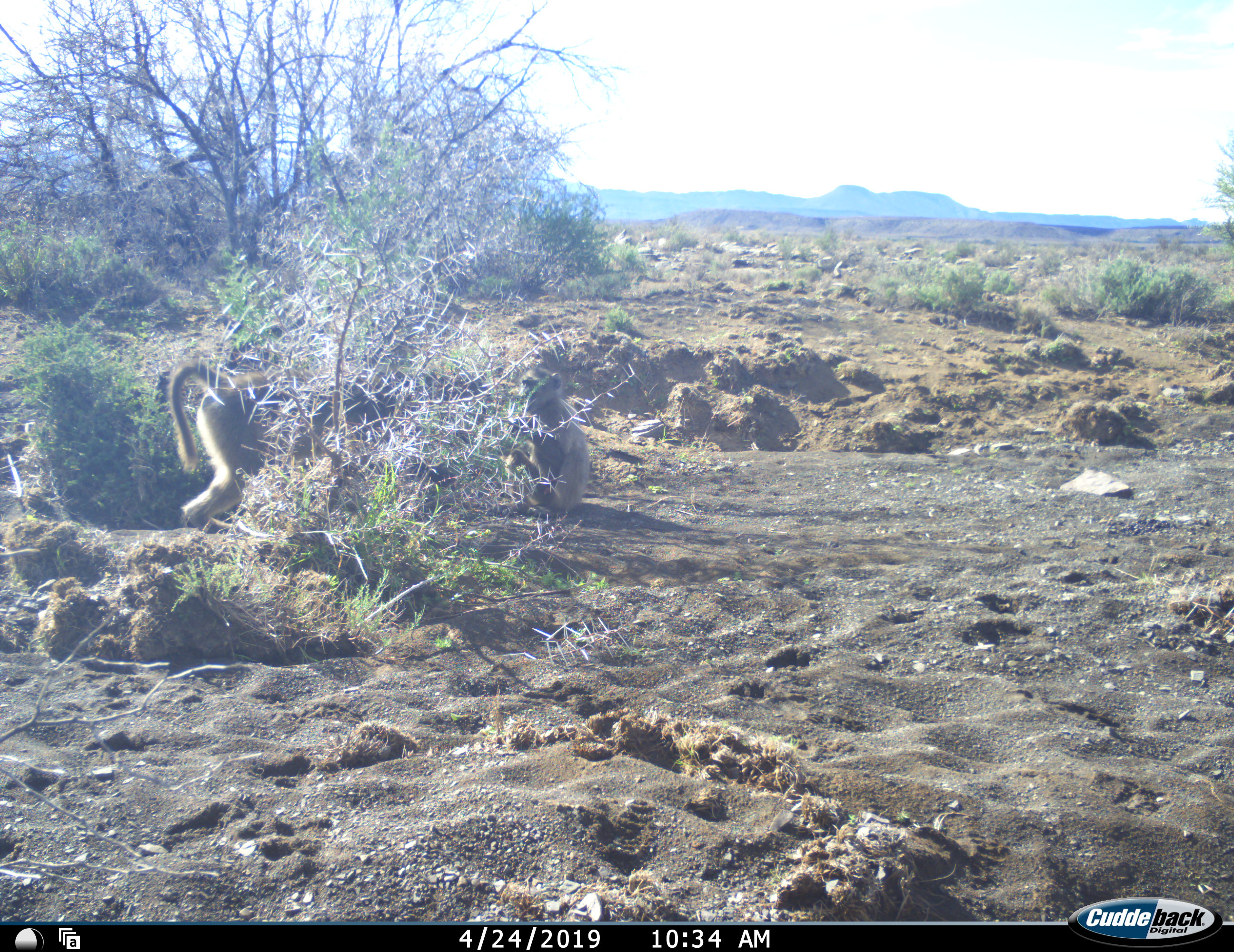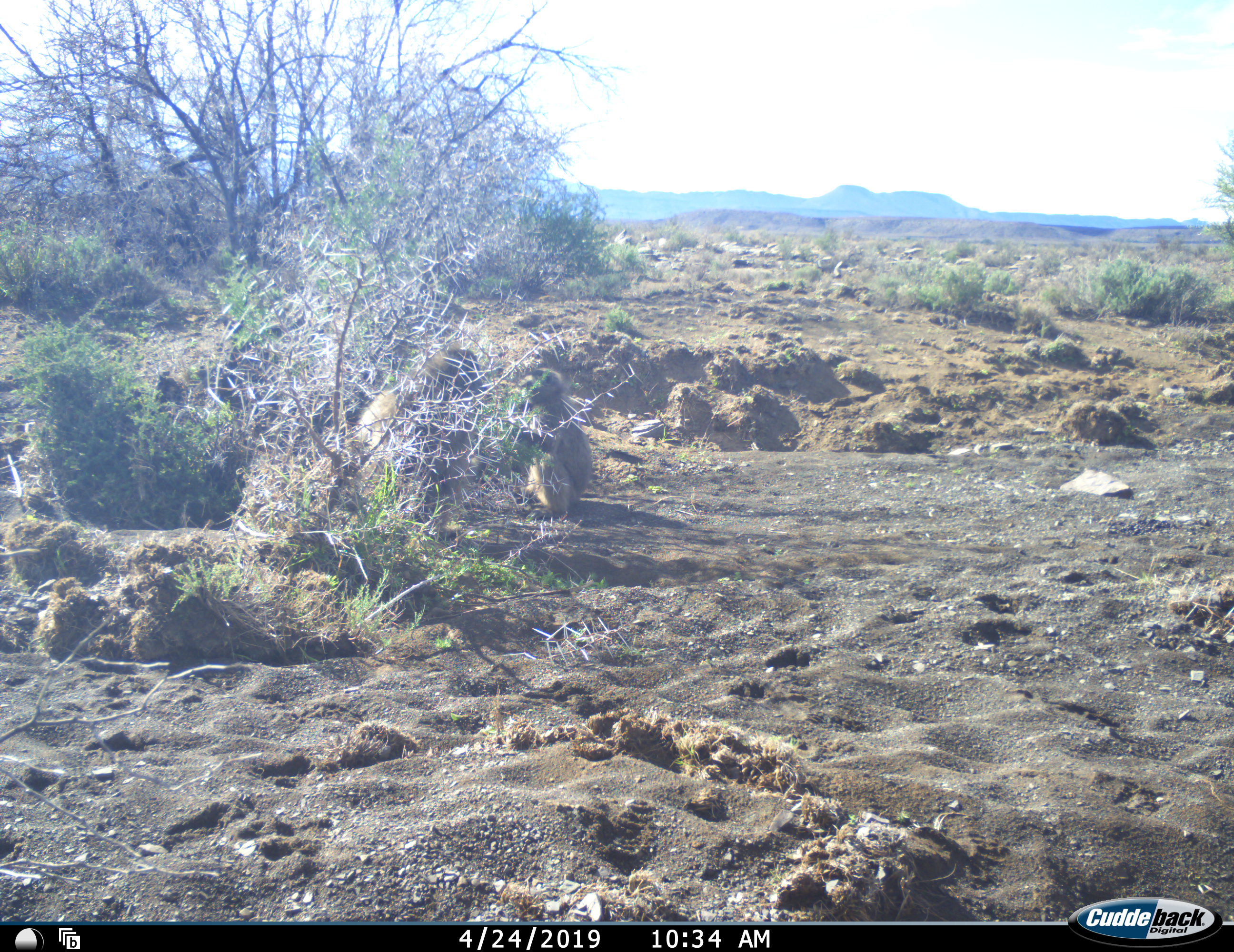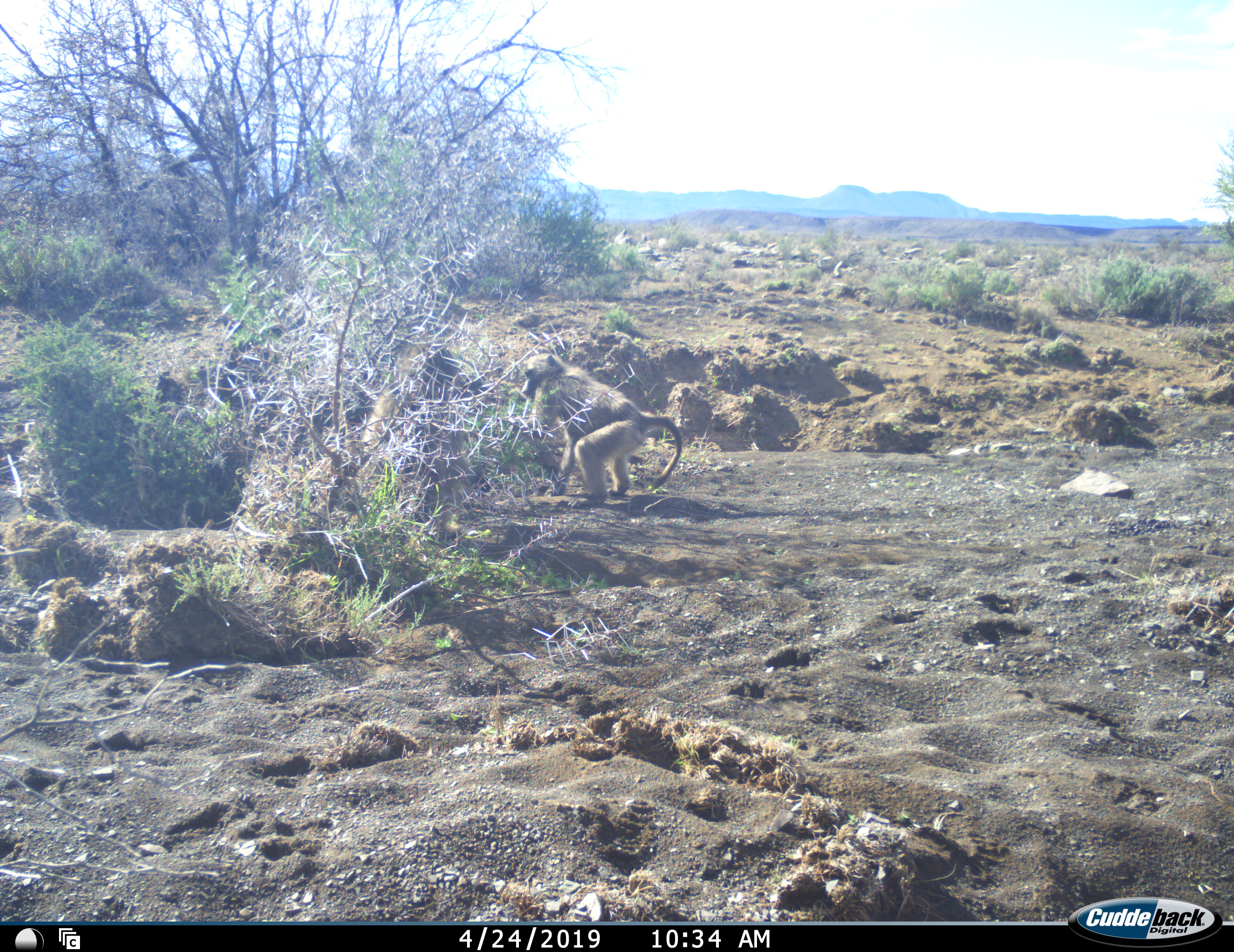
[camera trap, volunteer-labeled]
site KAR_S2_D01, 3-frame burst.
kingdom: Animalia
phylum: Chordata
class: Mammalia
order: Primates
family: Cercopithecidae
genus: Papio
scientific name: Papio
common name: baboon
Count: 2.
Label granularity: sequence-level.